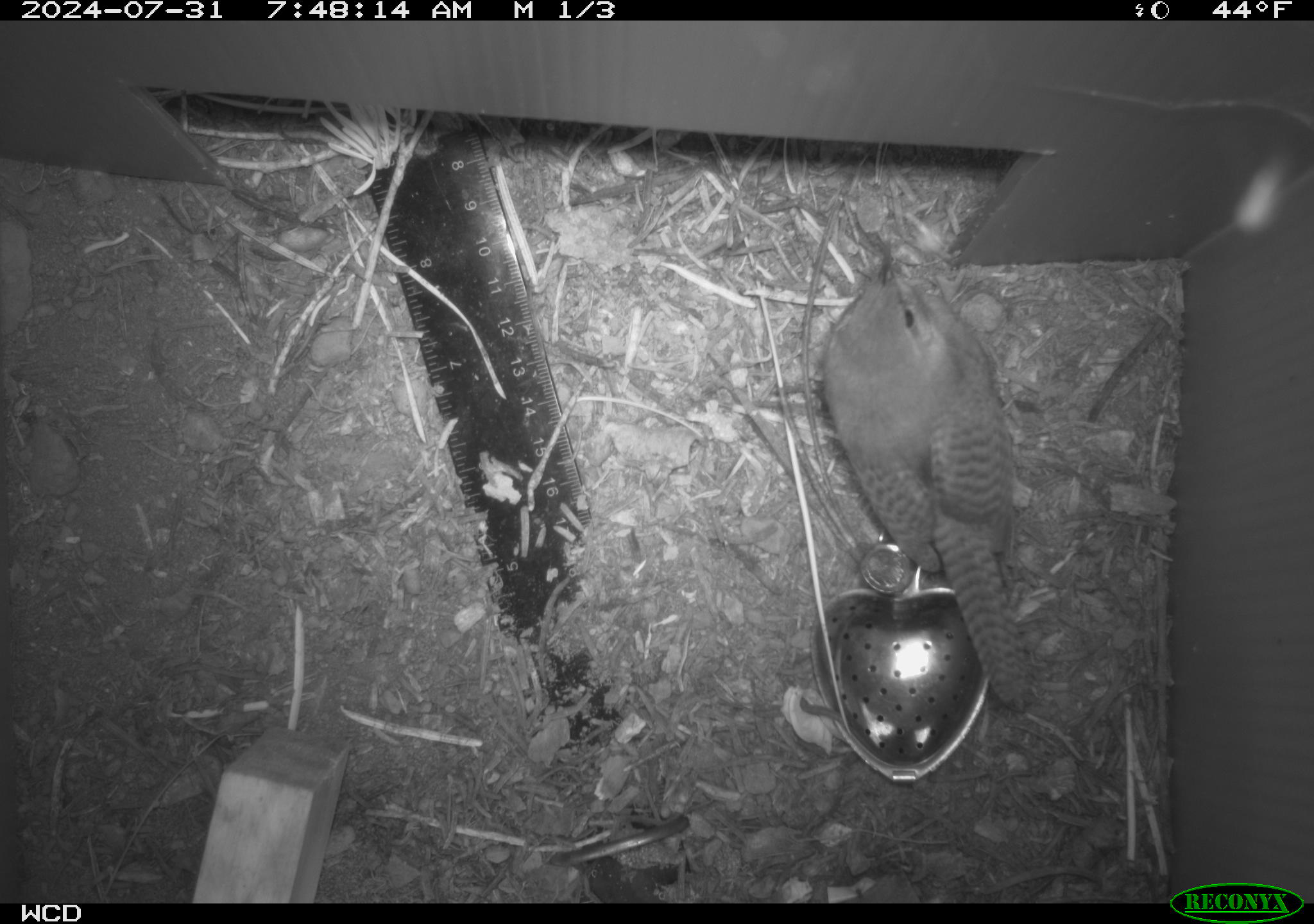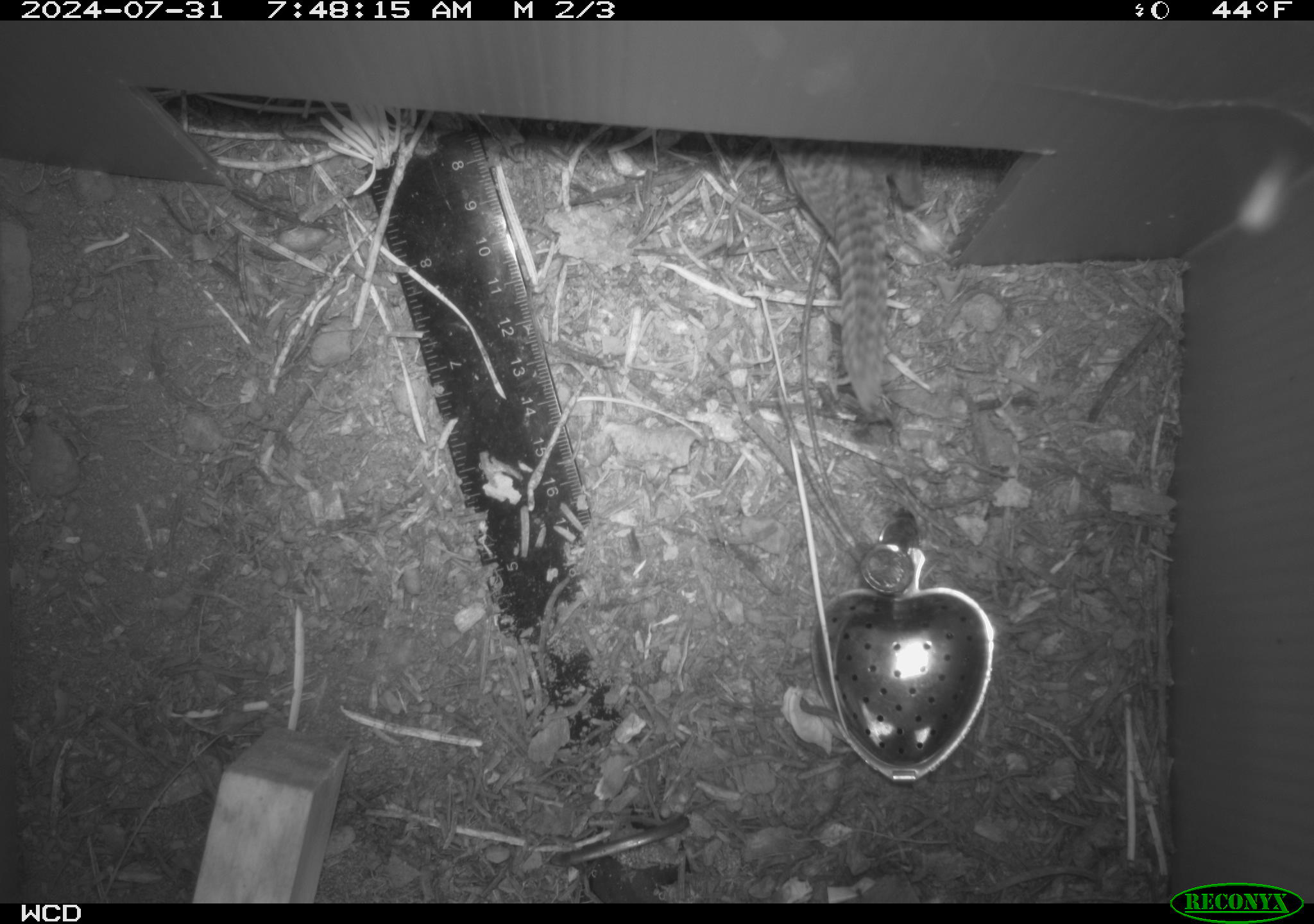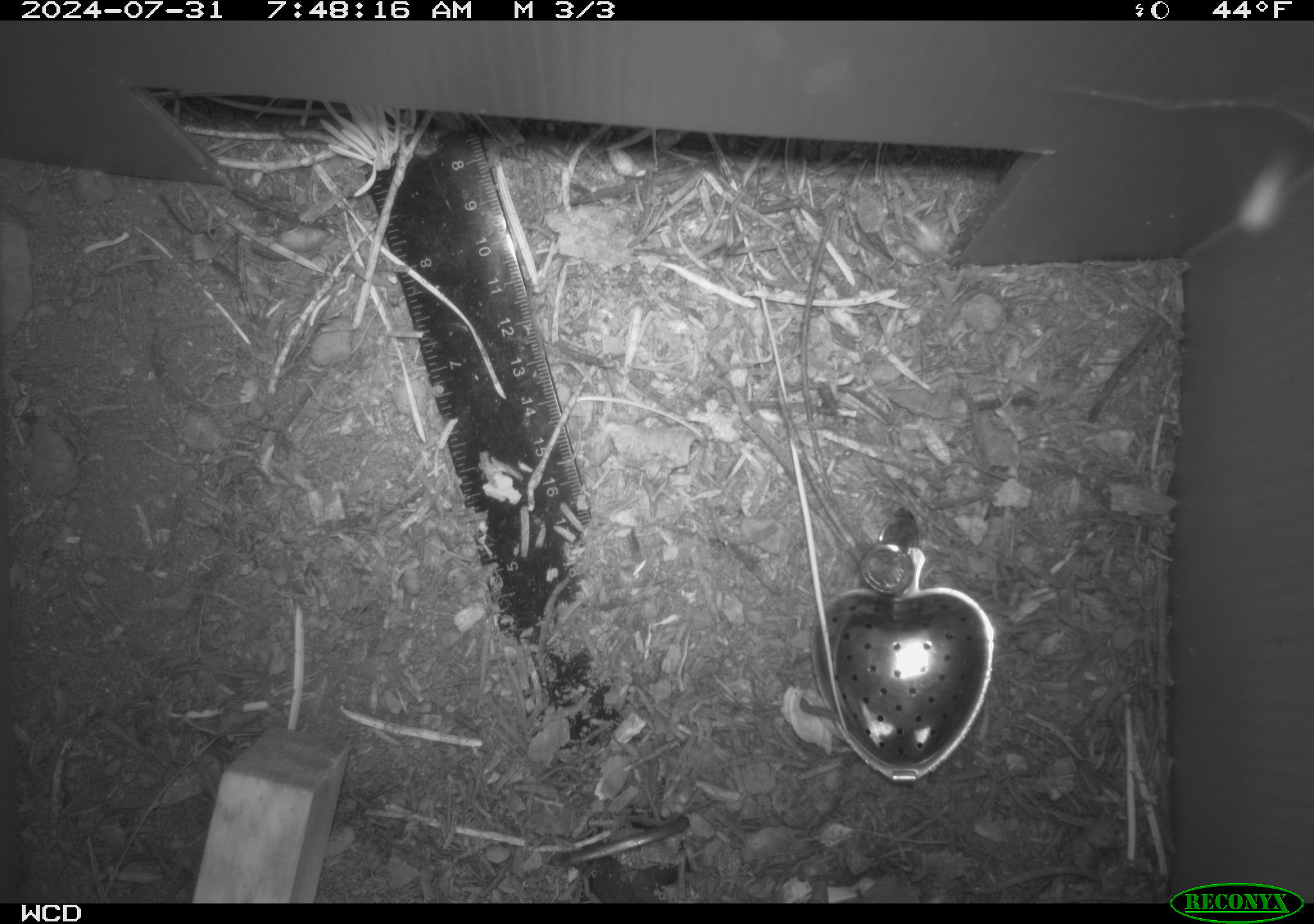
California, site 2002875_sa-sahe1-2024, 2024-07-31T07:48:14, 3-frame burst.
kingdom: Animalia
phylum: Chordata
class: Aves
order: Passeriformes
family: Troglodytidae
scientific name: Troglodytidae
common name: wren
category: troglodytidae family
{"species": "troglodytidae family (wren) (Troglodytidae)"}